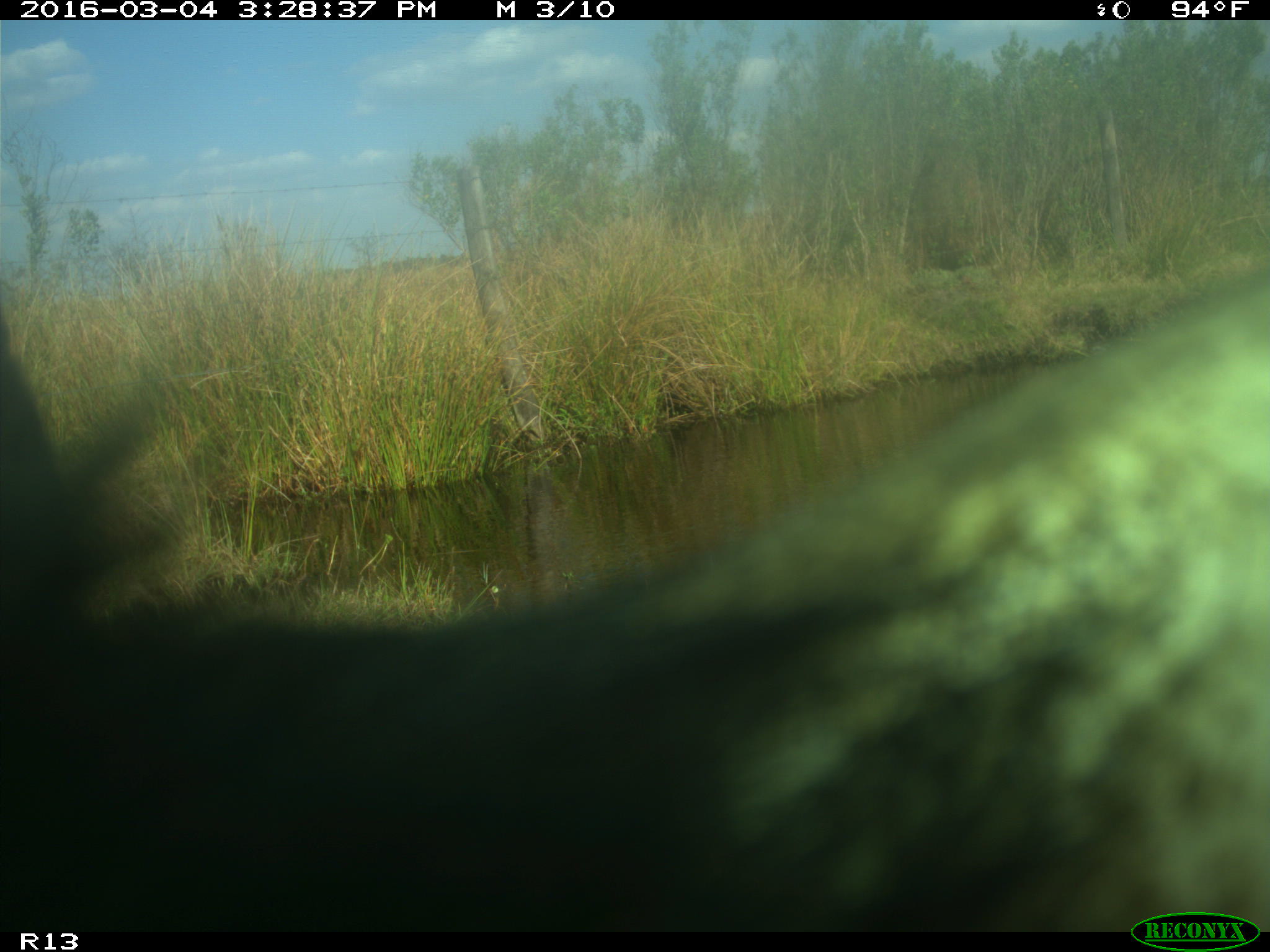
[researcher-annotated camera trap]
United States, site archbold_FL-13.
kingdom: Animalia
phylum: Chordata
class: Mammalia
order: Artiodactyla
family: Bovidae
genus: Bos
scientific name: Bos taurus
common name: domestic cow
Bos taurus (domestic cow).